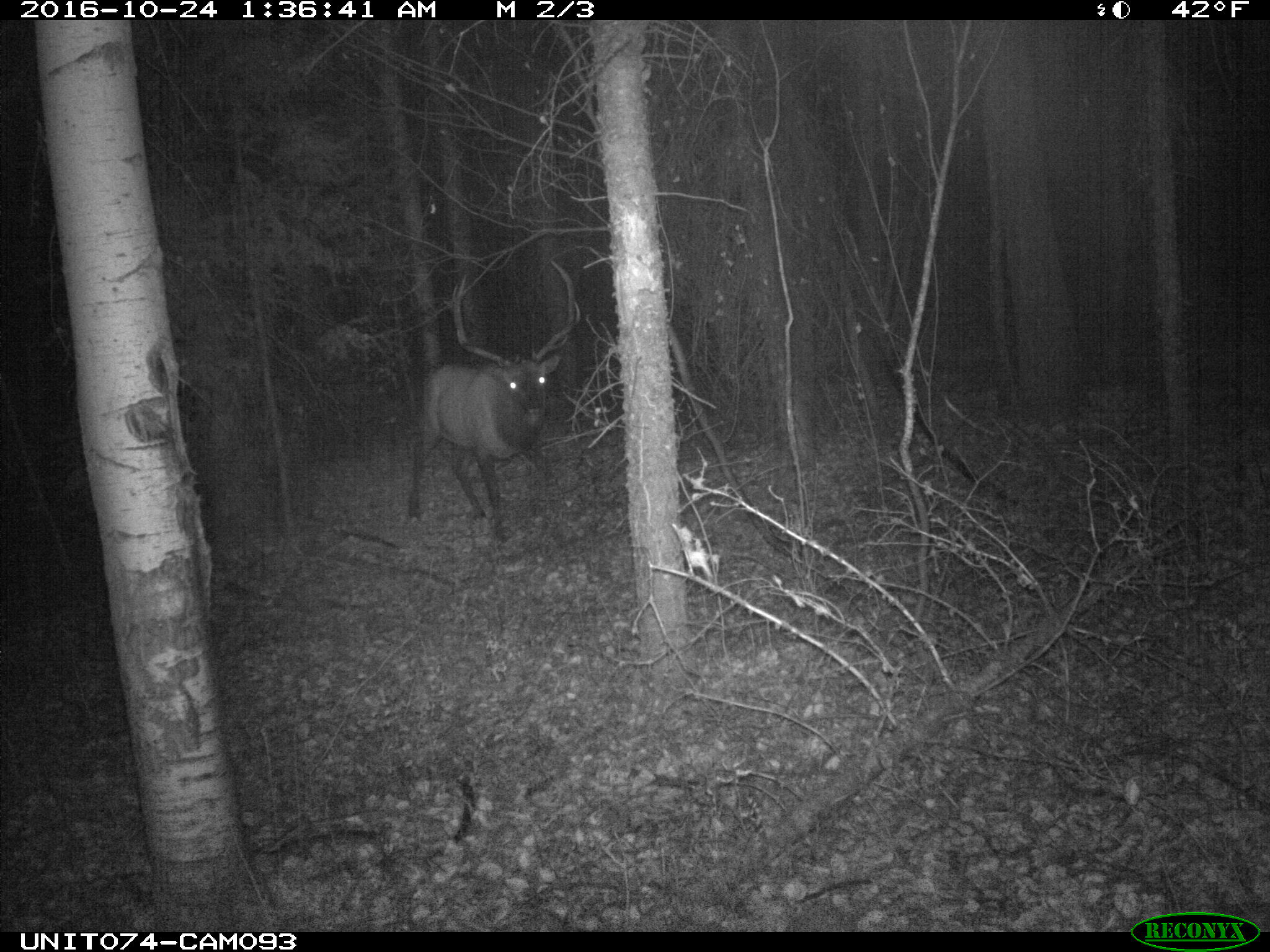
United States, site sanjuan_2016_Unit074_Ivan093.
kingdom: Animalia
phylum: Chordata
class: Mammalia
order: Artiodactyla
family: Cervidae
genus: Cervus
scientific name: Cervus elaphus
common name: red deer